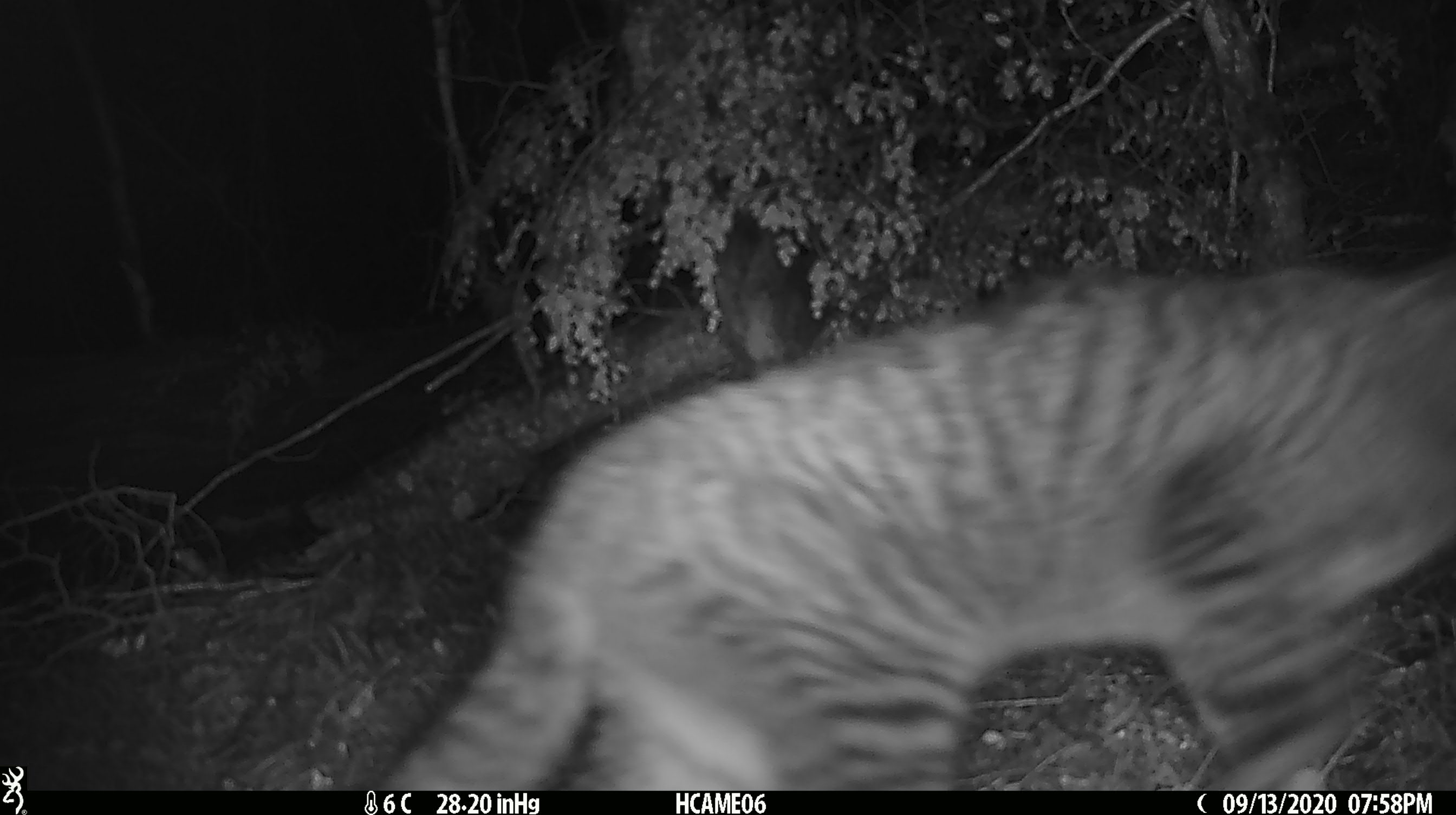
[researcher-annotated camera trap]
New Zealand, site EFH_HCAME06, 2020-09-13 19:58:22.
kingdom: Animalia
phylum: Chordata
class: Mammalia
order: Carnivora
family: Felidae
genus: Felis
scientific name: Felis catus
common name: domestic cat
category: cat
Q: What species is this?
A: Cat (domestic cat) (Felis catus).